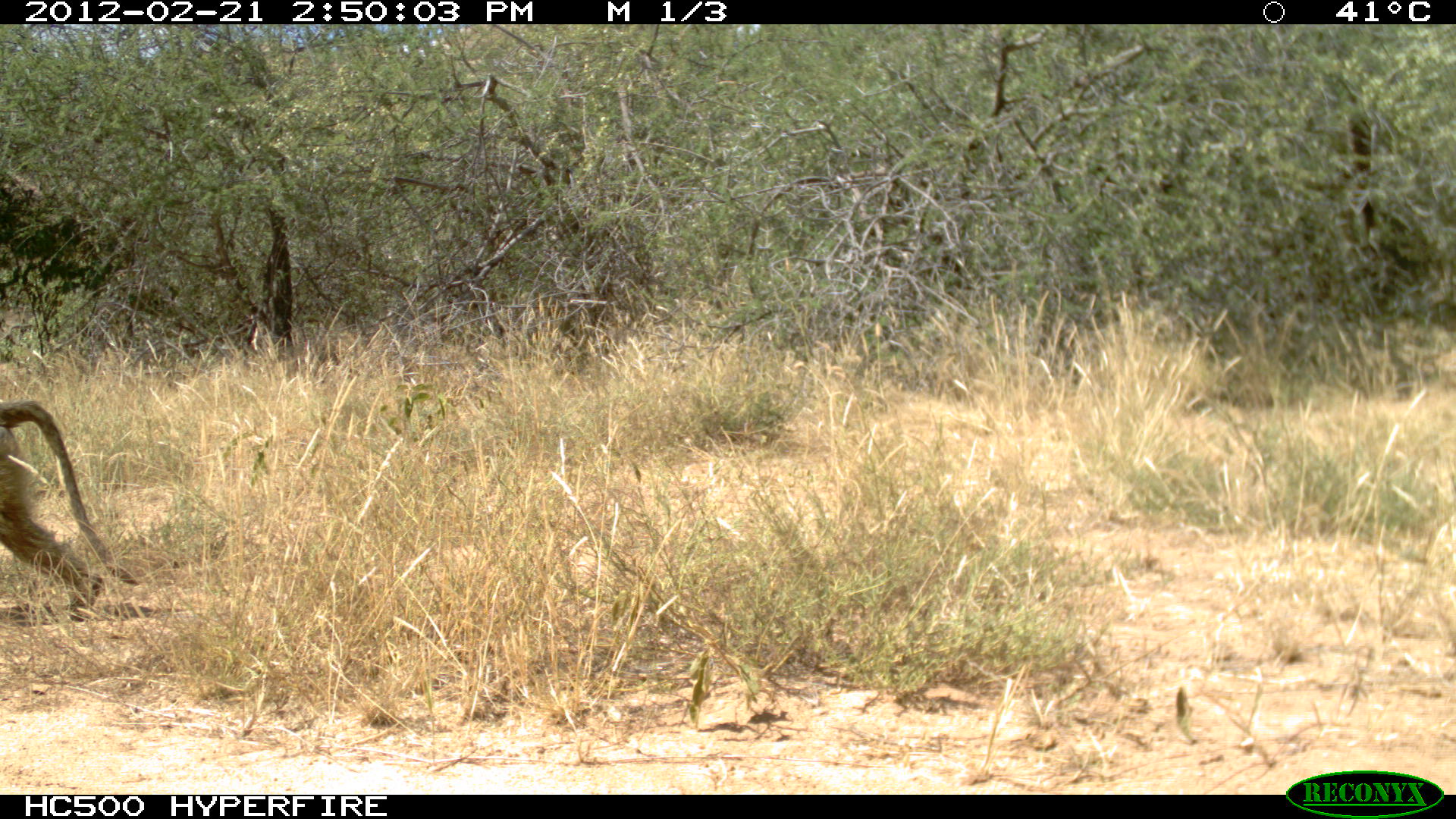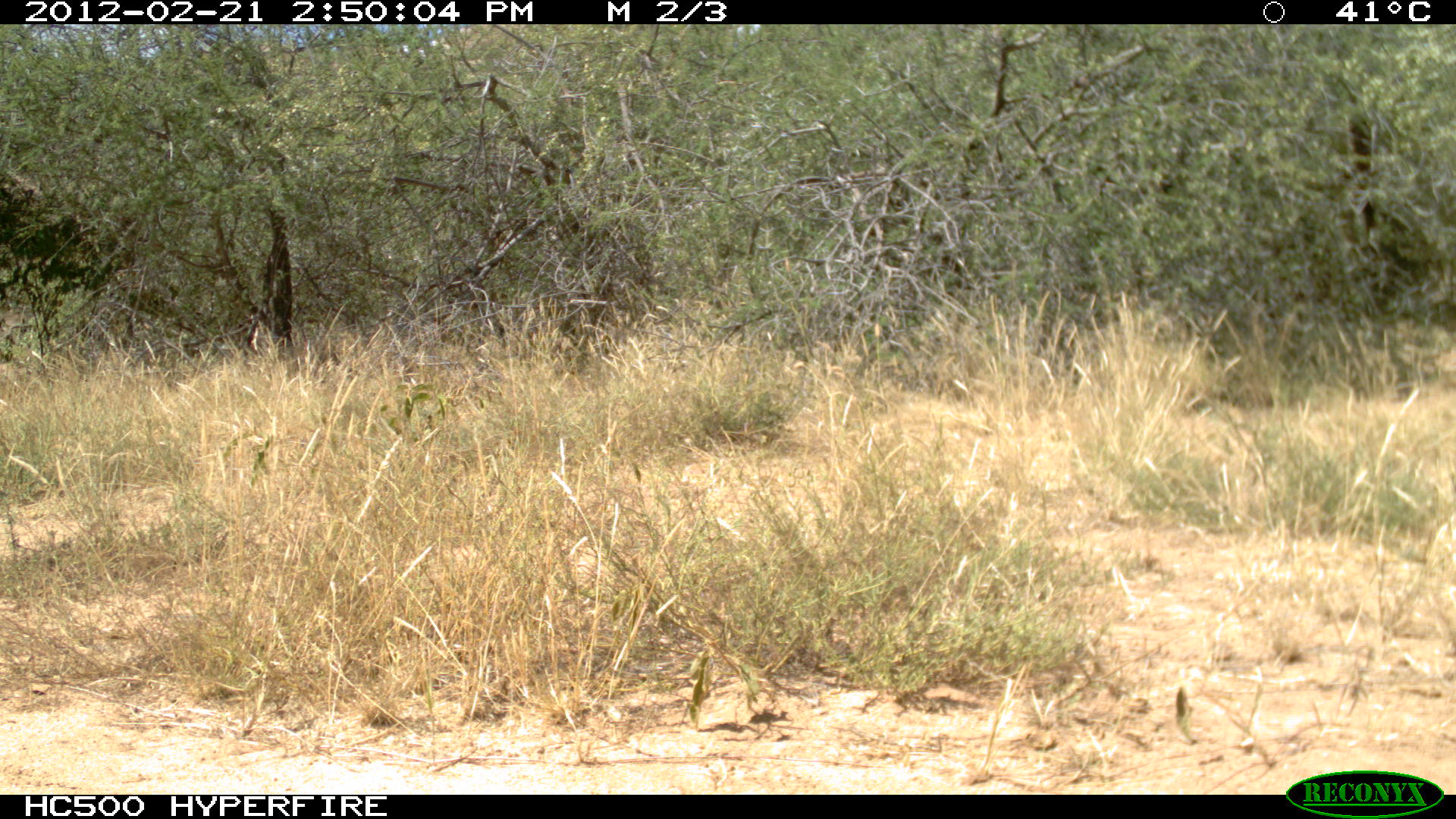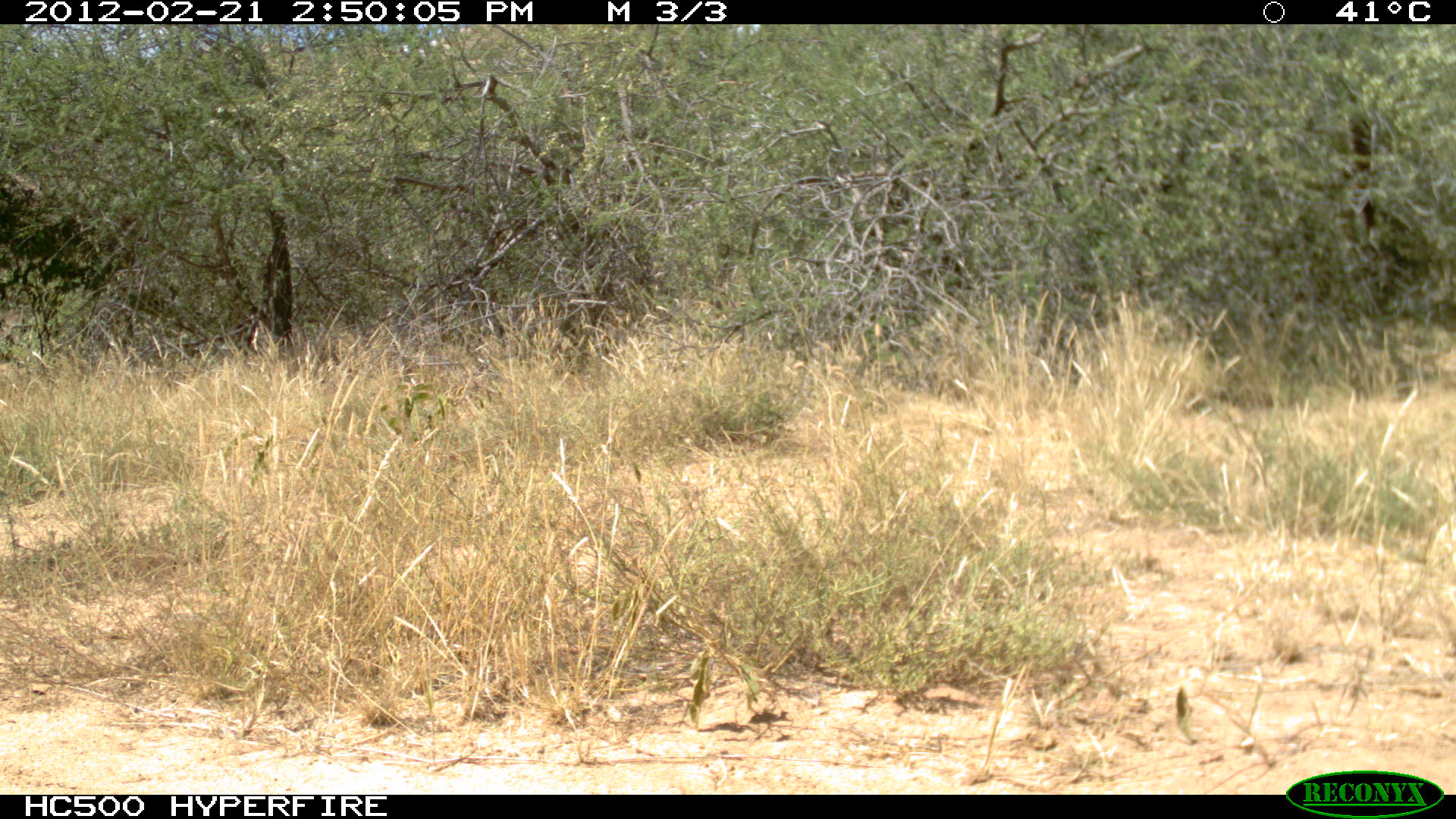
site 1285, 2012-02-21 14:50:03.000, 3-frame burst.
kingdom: Animalia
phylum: Chordata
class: Mammalia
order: Primates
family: Cercopithecidae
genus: Papio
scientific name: Papio anubis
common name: olive baboon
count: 1